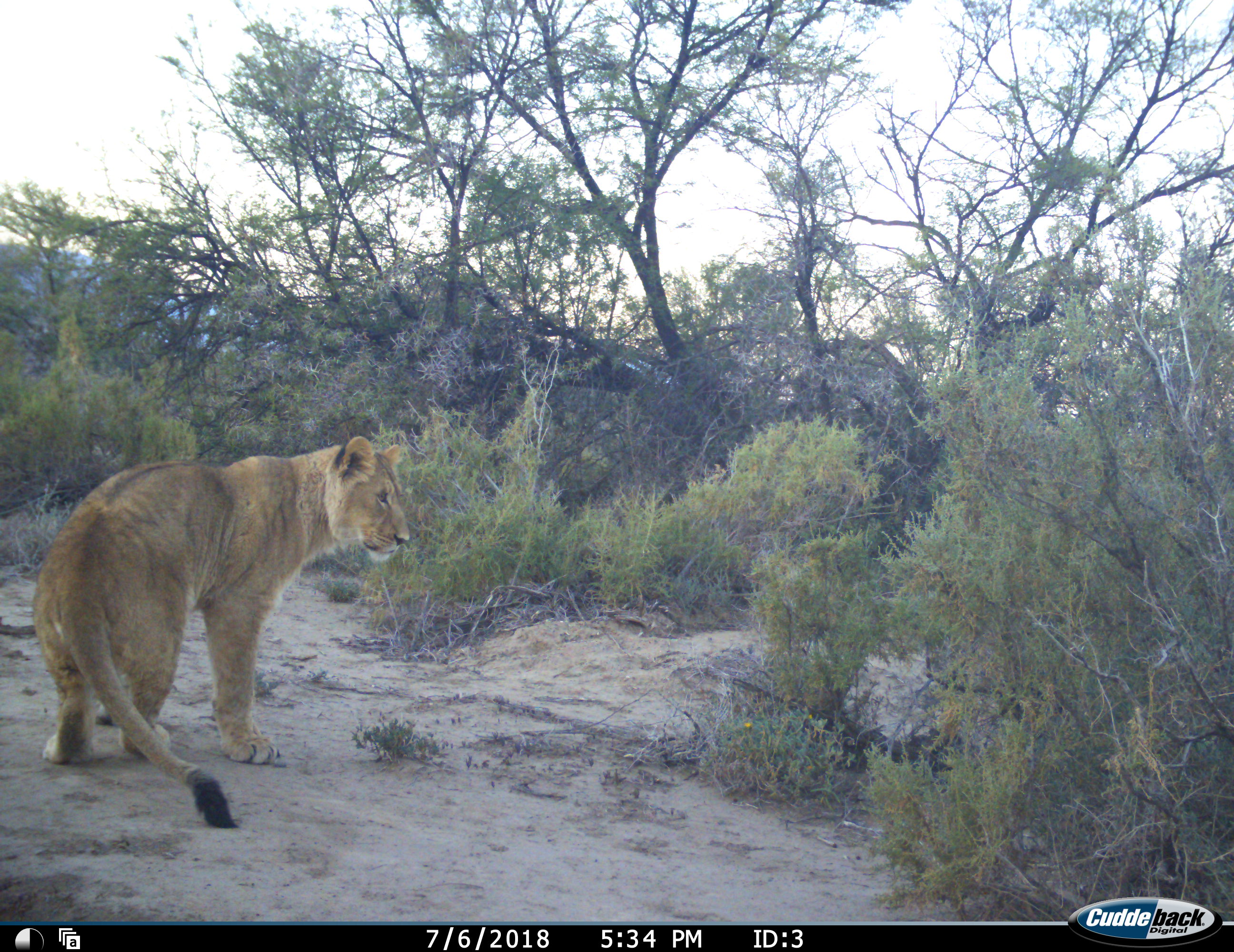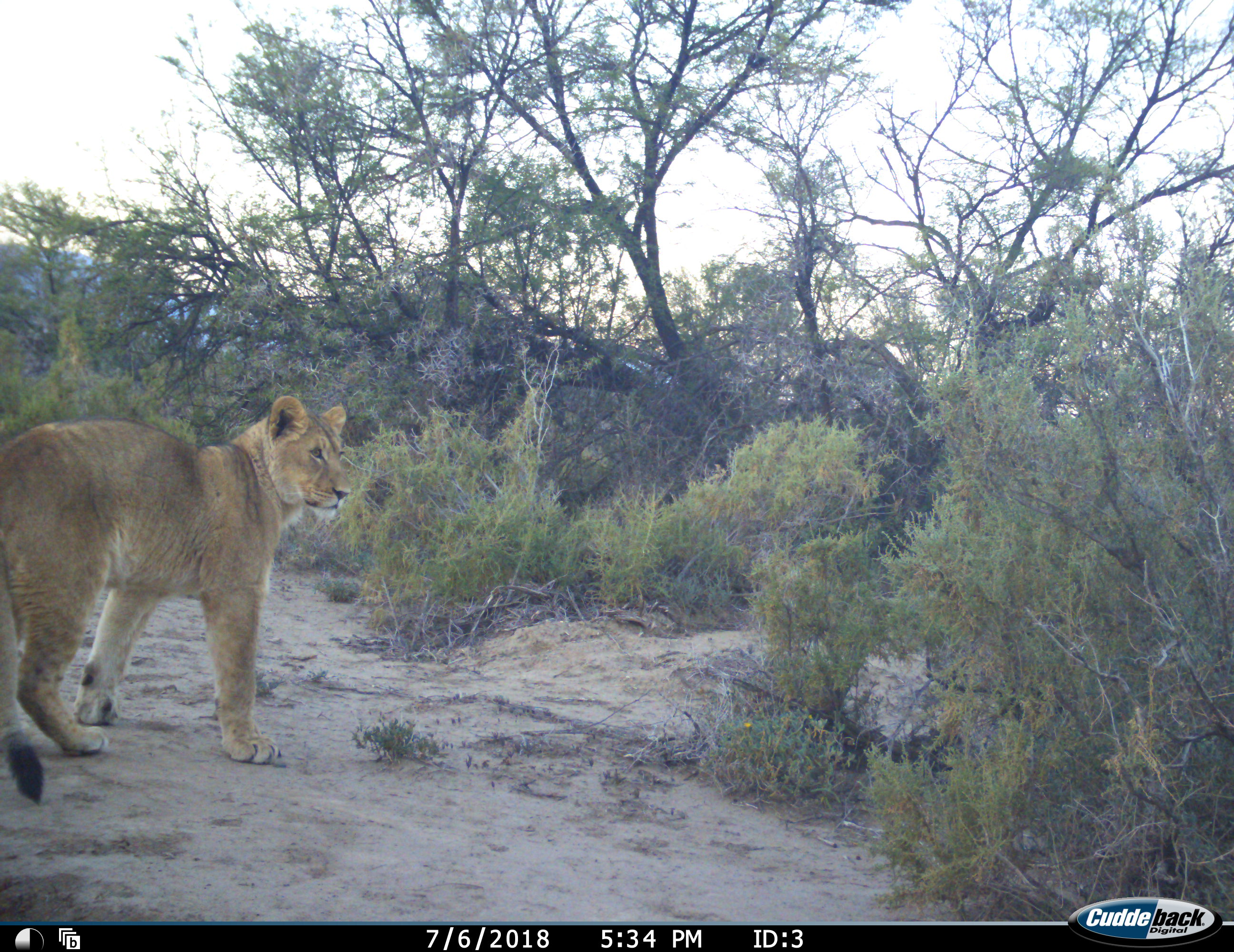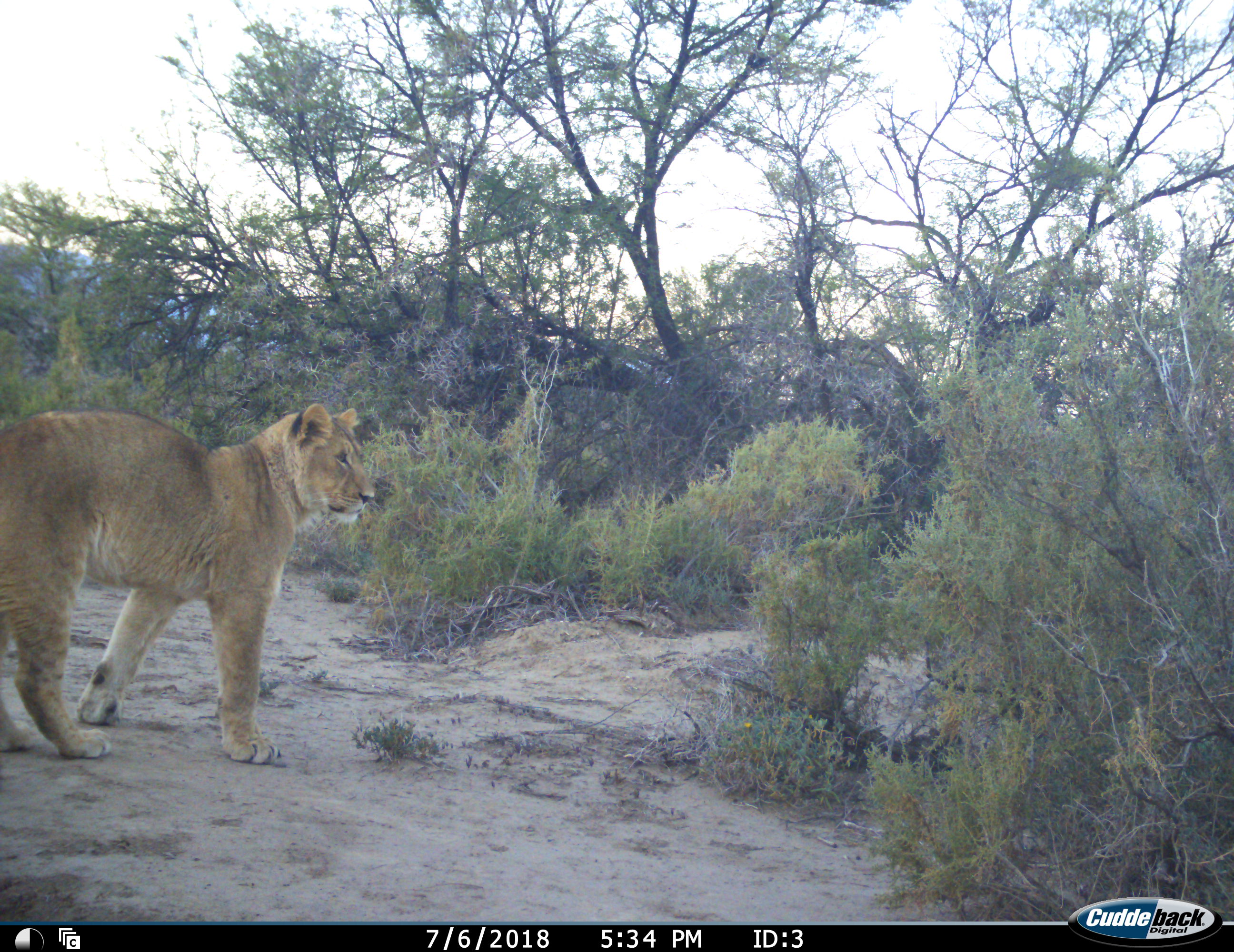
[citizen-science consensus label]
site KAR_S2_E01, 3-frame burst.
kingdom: Animalia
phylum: Chordata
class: Mammalia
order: Carnivora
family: Felidae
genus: Panthera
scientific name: Panthera leo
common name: lion female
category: lionfemale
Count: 1.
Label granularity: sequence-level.